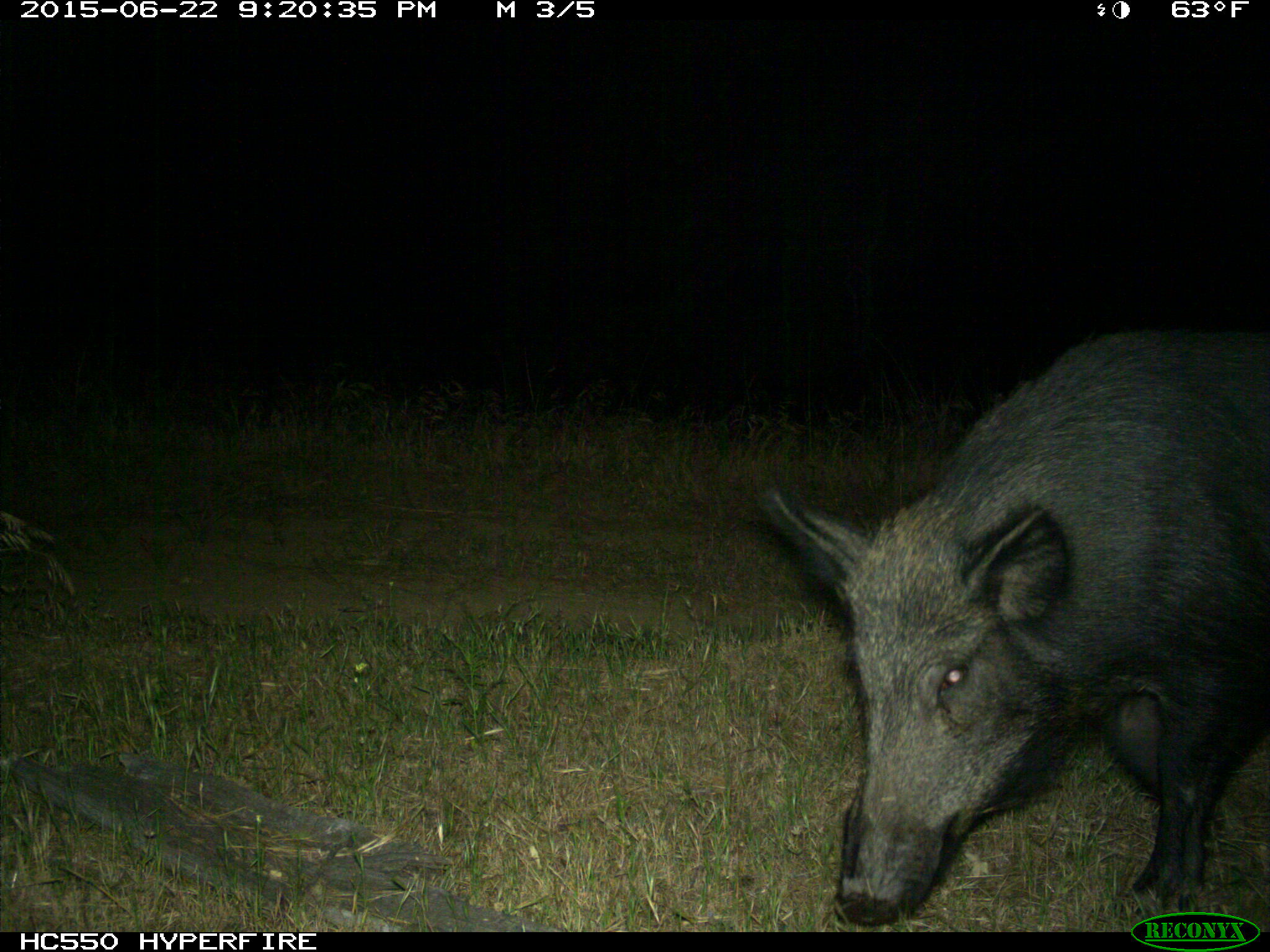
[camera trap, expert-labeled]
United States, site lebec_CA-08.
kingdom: Animalia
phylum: Chordata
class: Mammalia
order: Artiodactyla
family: Suidae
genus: Sus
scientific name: Sus scrofa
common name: wild boar